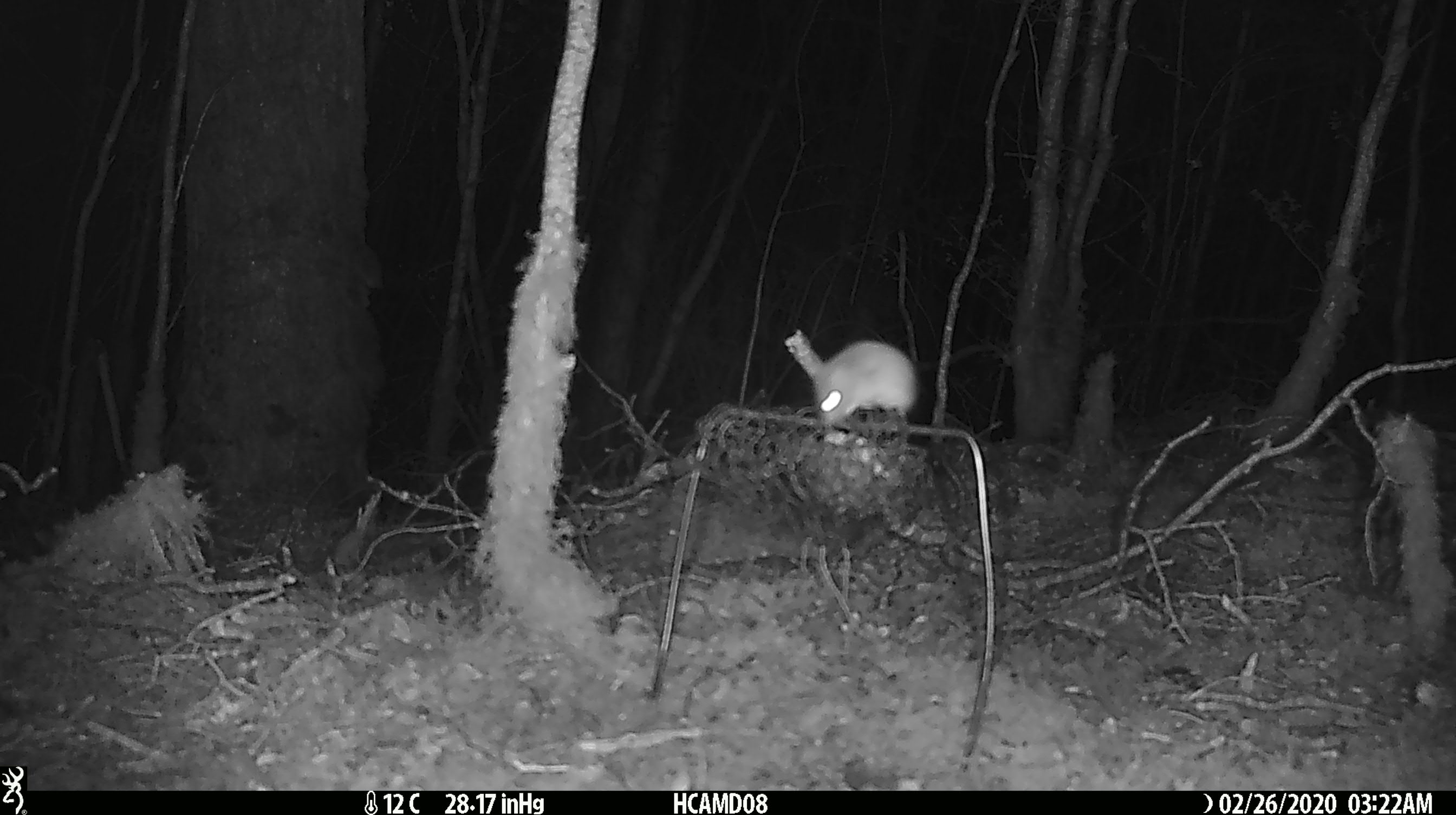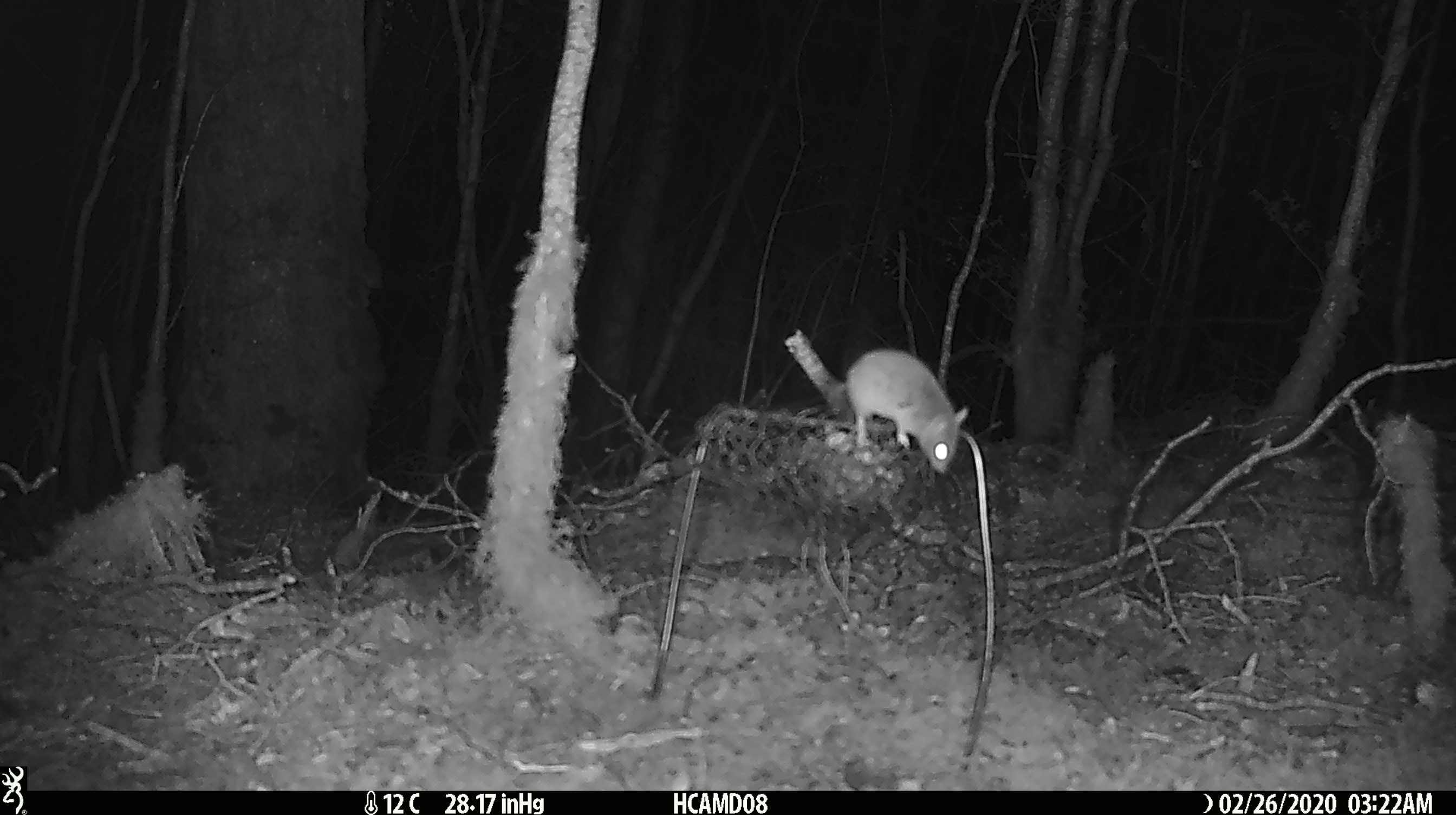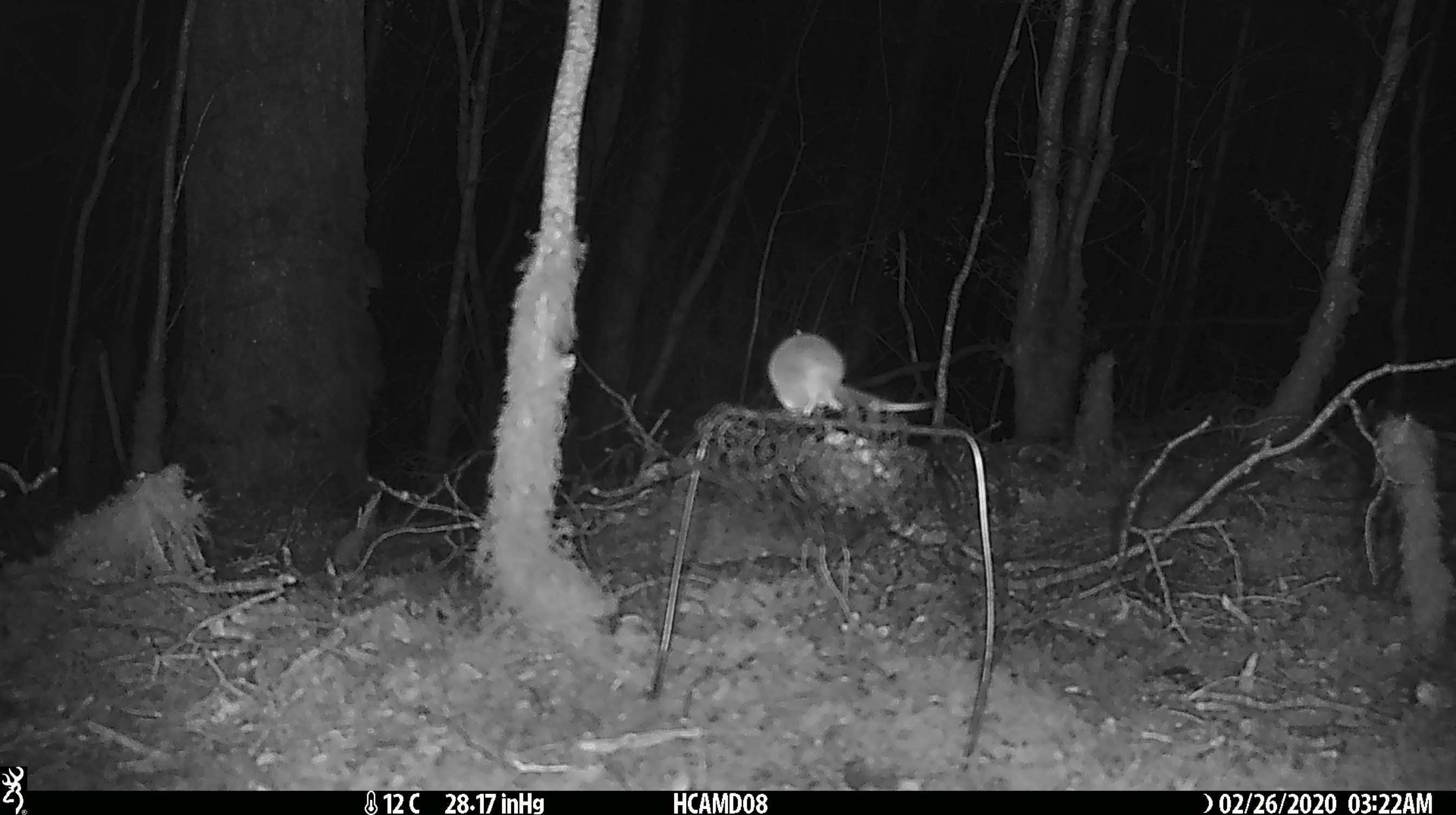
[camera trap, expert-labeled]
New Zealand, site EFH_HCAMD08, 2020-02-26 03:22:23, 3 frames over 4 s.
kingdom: Animalia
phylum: Chordata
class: Mammalia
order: Rodentia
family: Muridae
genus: Mus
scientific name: Mus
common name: mouse